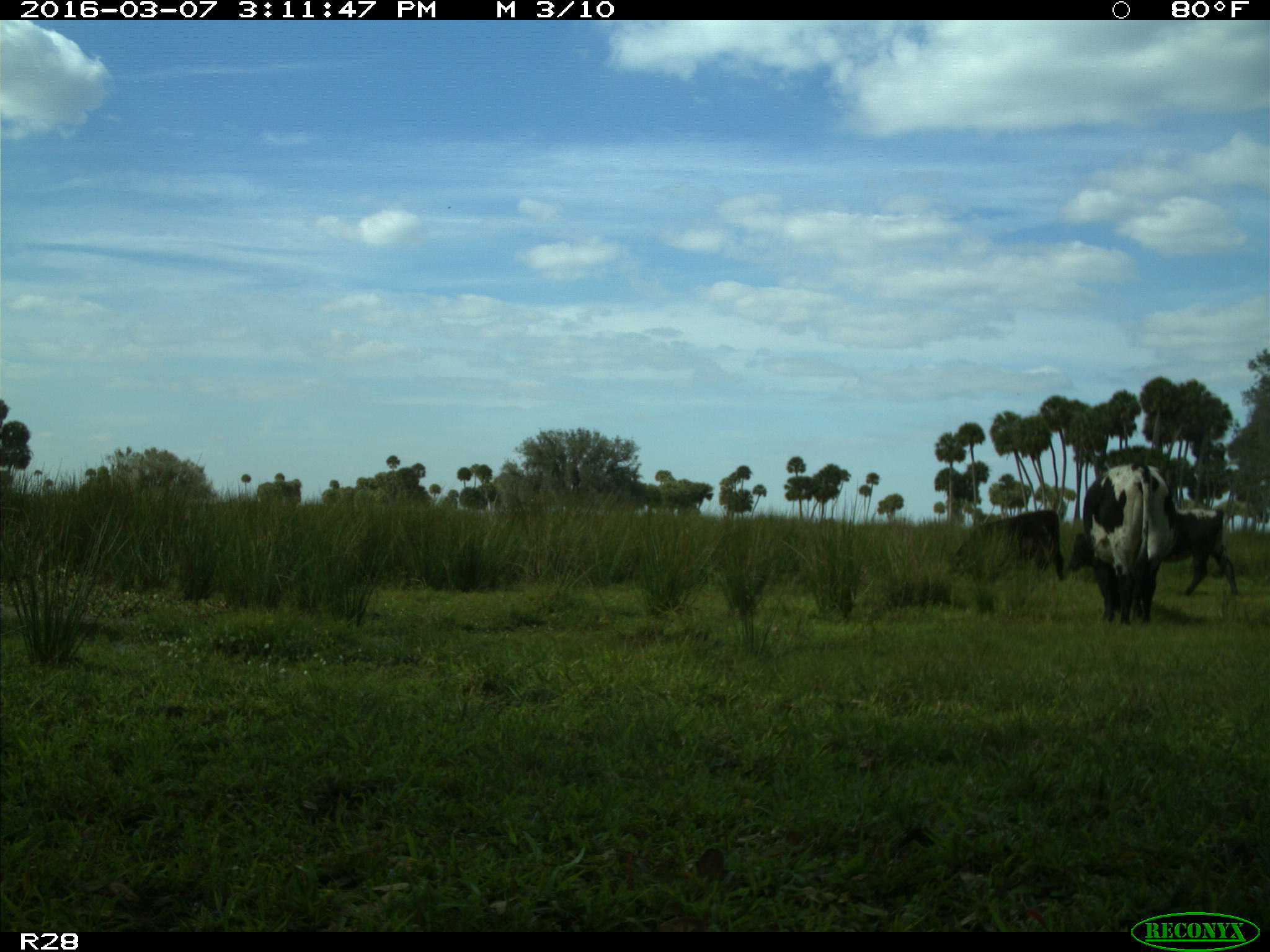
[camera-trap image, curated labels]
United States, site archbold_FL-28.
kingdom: Animalia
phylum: Chordata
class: Mammalia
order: Artiodactyla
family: Bovidae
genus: Bos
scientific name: Bos taurus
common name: domestic cow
Bos taurus (domestic cow).